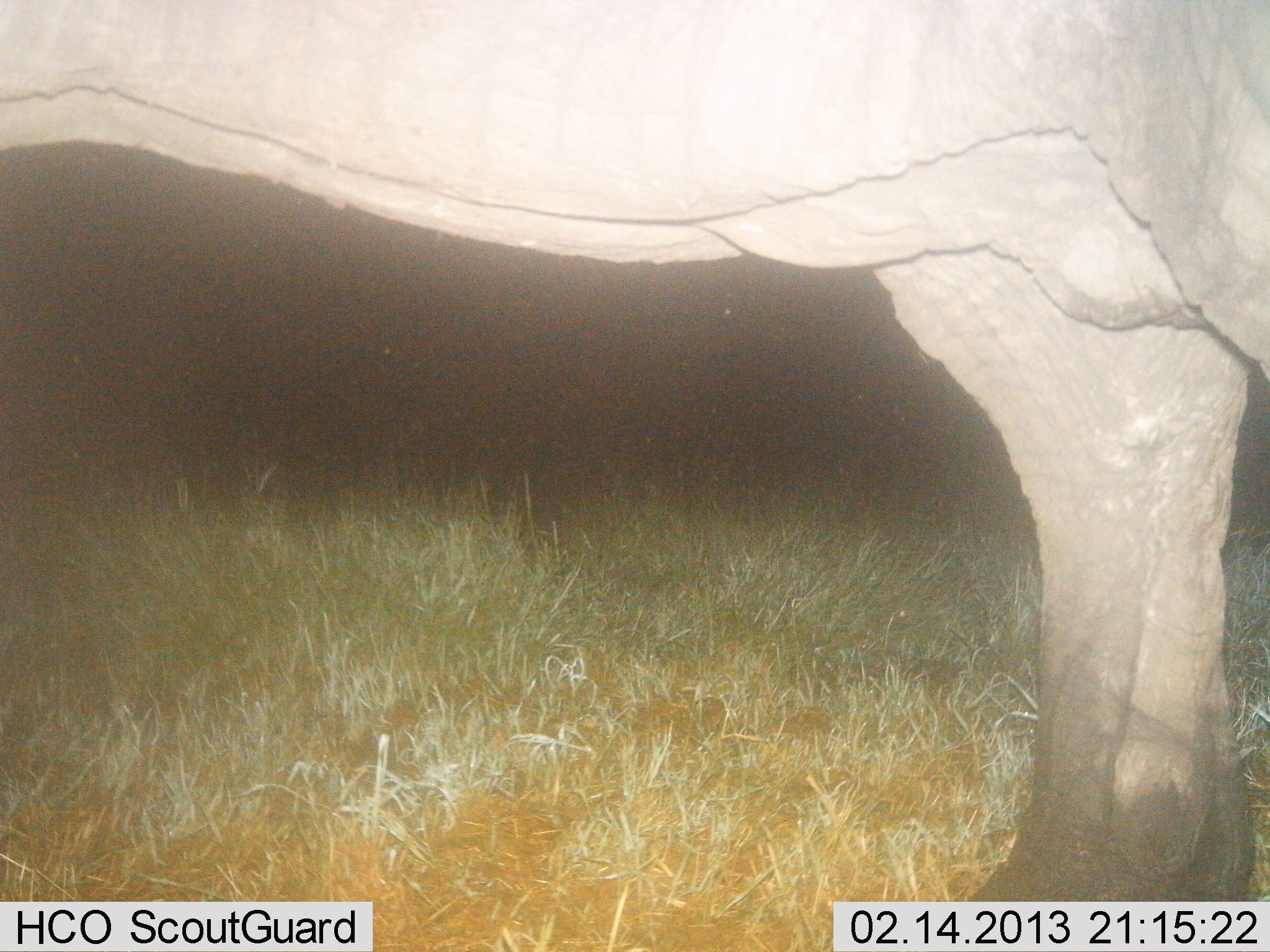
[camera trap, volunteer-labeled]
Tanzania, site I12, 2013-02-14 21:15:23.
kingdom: Animalia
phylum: Chordata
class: Mammalia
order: Proboscidea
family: Elephantidae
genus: Loxodonta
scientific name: Loxodonta africana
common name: african bush elephant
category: elephant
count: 1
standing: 100%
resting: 0%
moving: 0%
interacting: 0%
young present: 0%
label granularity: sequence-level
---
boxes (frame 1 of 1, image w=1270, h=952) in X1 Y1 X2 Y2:
animal: 2 0 1267 950